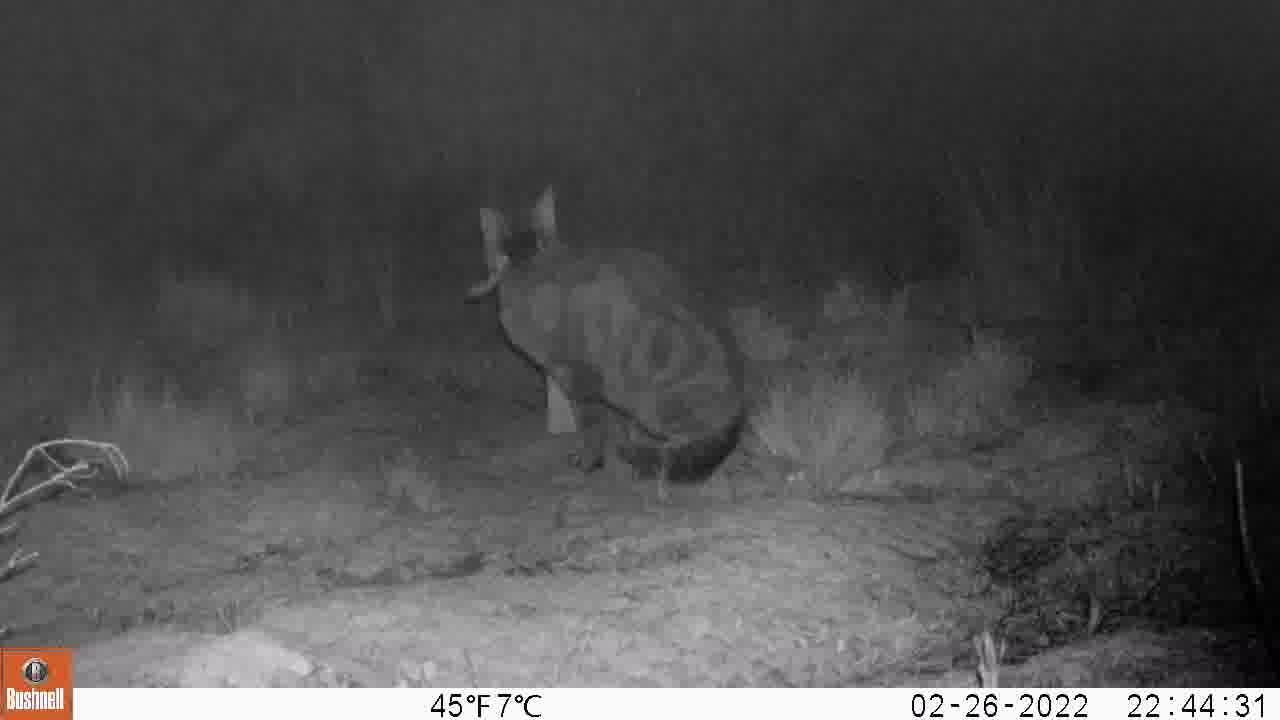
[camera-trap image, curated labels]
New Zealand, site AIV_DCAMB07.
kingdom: Animalia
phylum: Chordata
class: Mammalia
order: Carnivora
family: Felidae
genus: Felis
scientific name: Felis catus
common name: domestic cat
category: cat